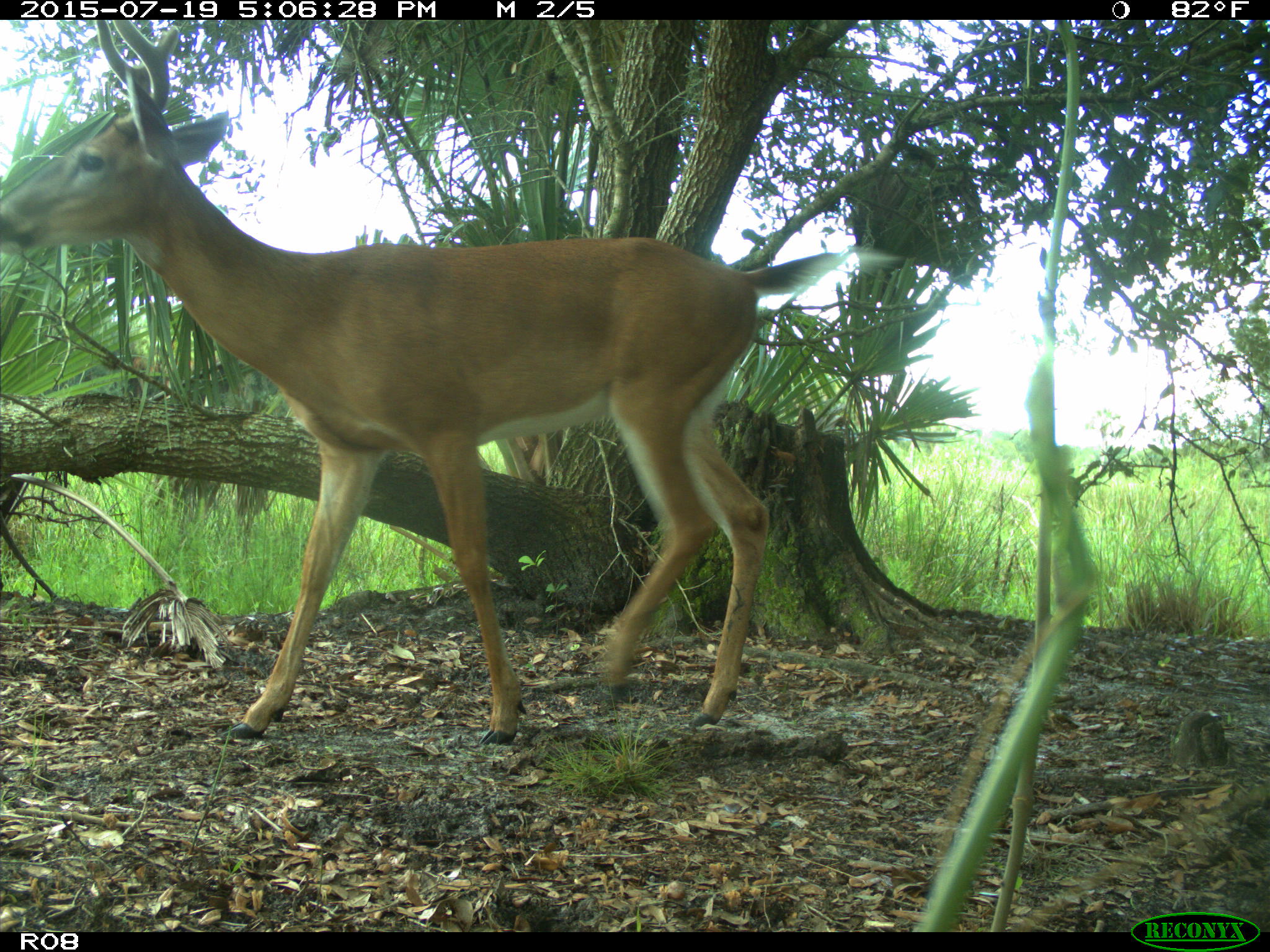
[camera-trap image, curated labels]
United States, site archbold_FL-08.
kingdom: Animalia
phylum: Chordata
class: Mammalia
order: Artiodactyla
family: Cervidae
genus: Odocoileus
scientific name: Odocoileus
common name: deer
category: unidentified deer